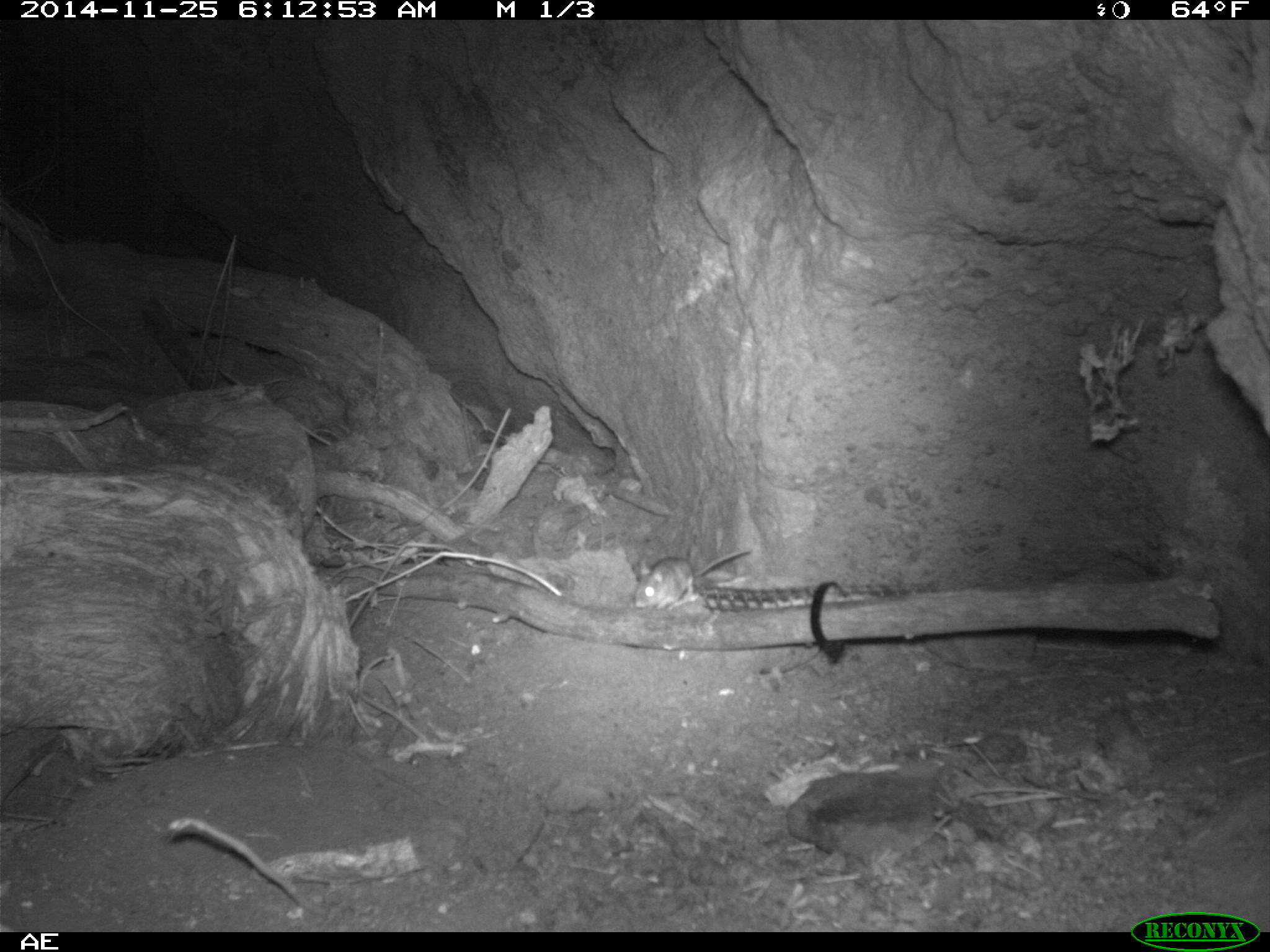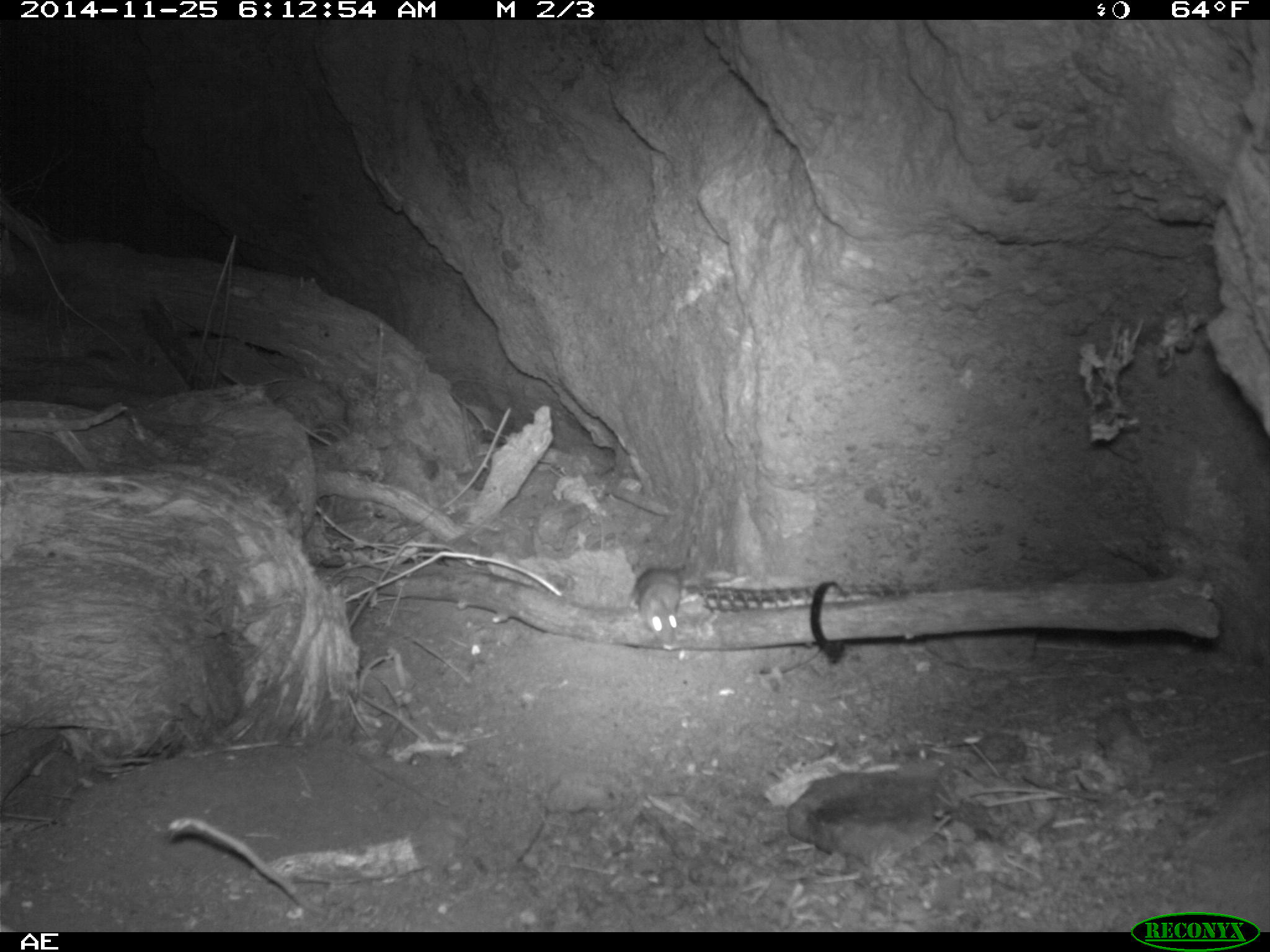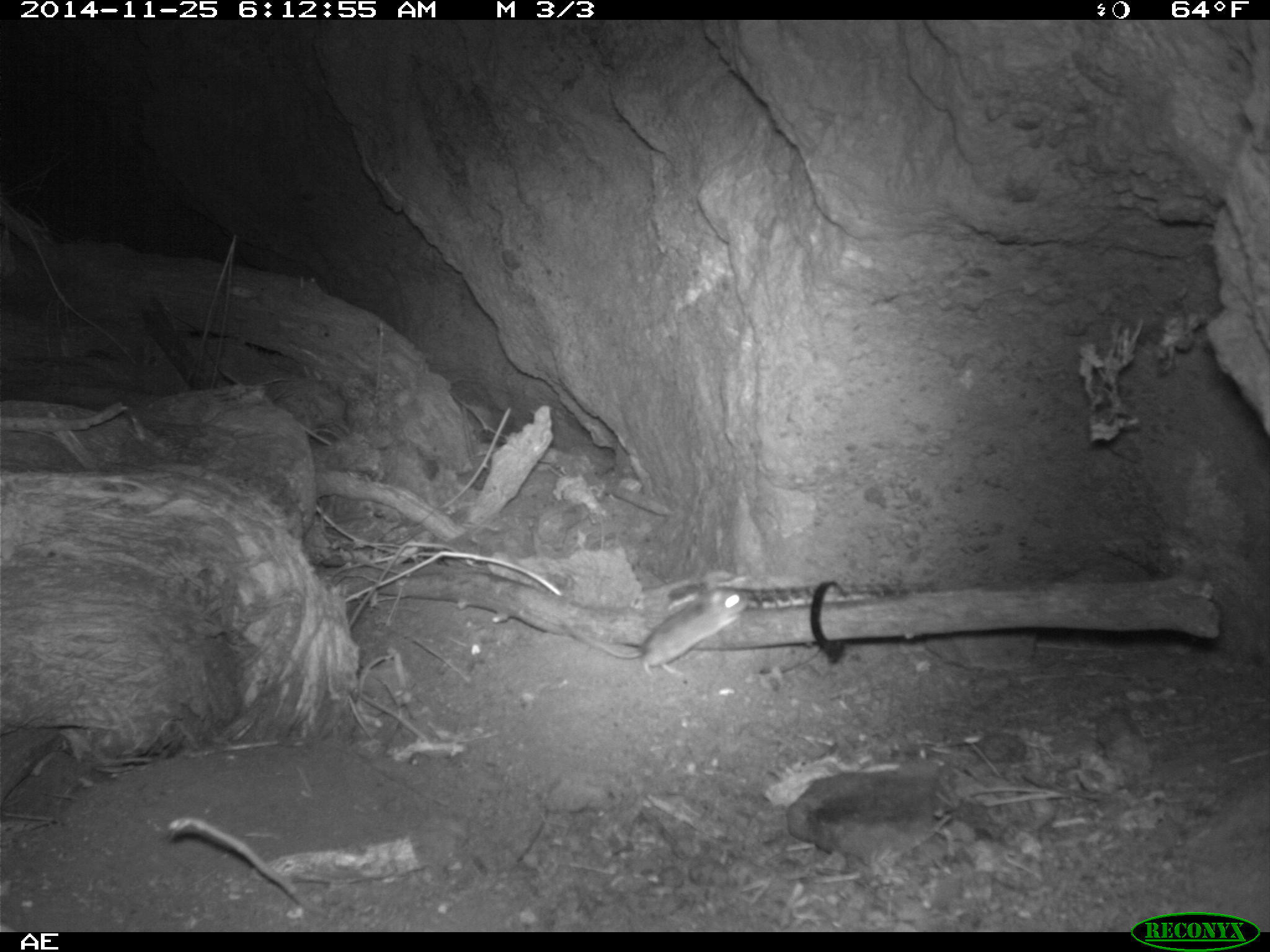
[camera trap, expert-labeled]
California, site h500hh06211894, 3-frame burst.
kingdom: Animalia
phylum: Chordata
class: Mammalia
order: Rodentia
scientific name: Rodentia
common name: rodent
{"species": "rodent (Rodentia)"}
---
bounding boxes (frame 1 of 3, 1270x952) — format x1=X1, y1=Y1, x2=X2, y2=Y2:
rodent: x1=633, y1=549, x2=753, y2=610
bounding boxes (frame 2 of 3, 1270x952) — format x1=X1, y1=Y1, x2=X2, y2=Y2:
rodent: x1=629, y1=539, x2=696, y2=650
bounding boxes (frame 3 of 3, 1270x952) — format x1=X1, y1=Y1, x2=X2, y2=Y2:
rodent: x1=557, y1=589, x2=749, y2=676